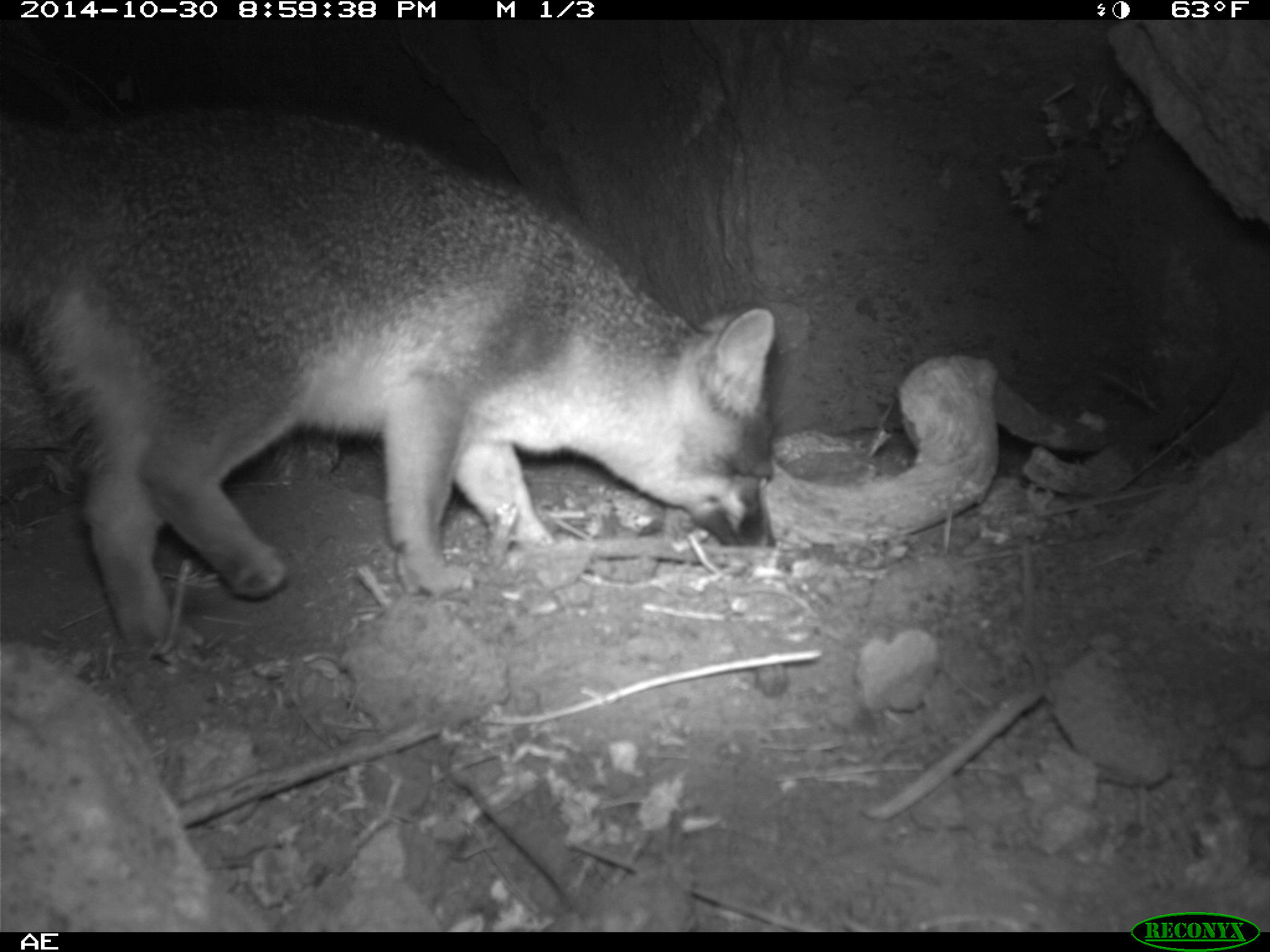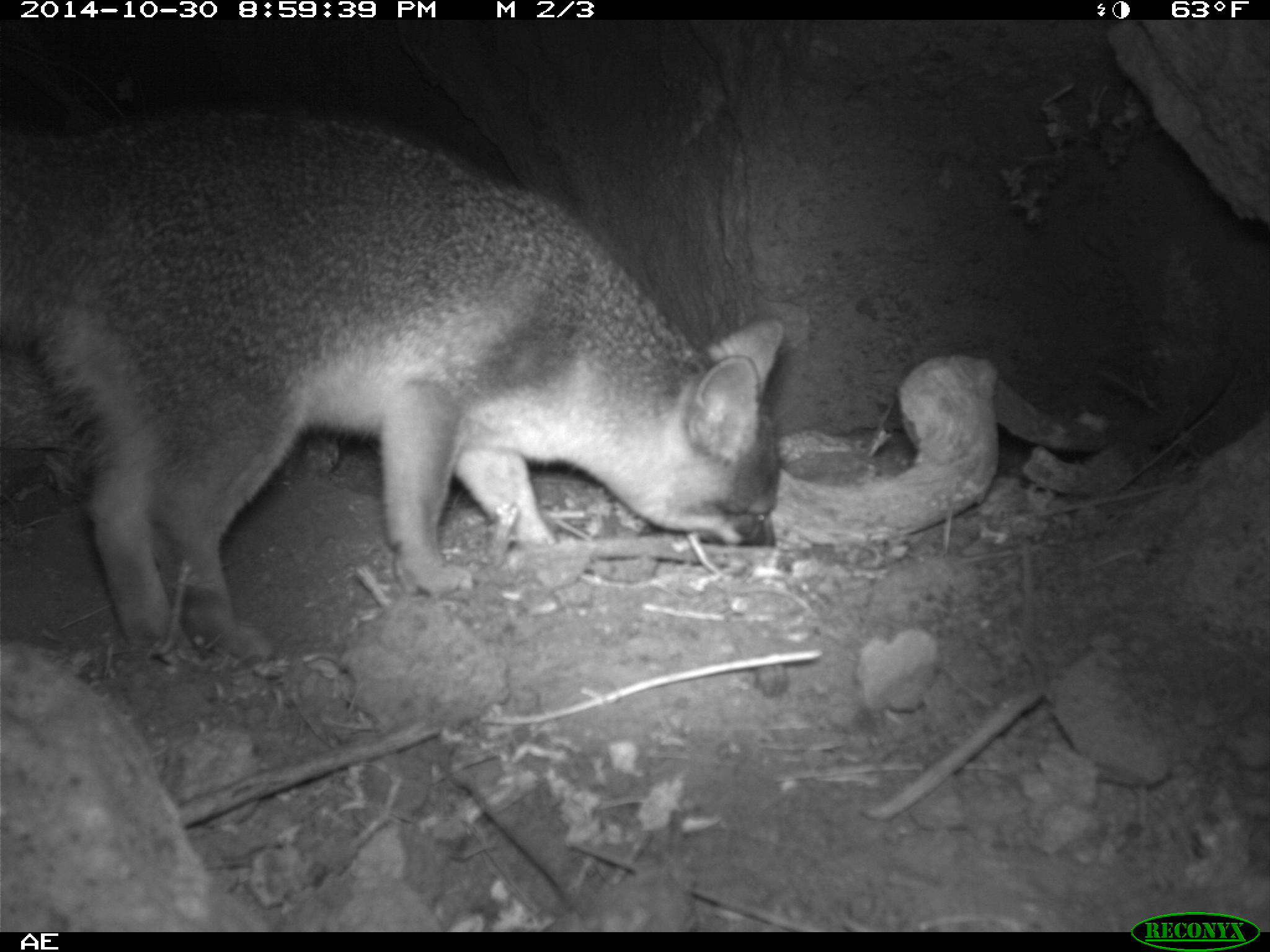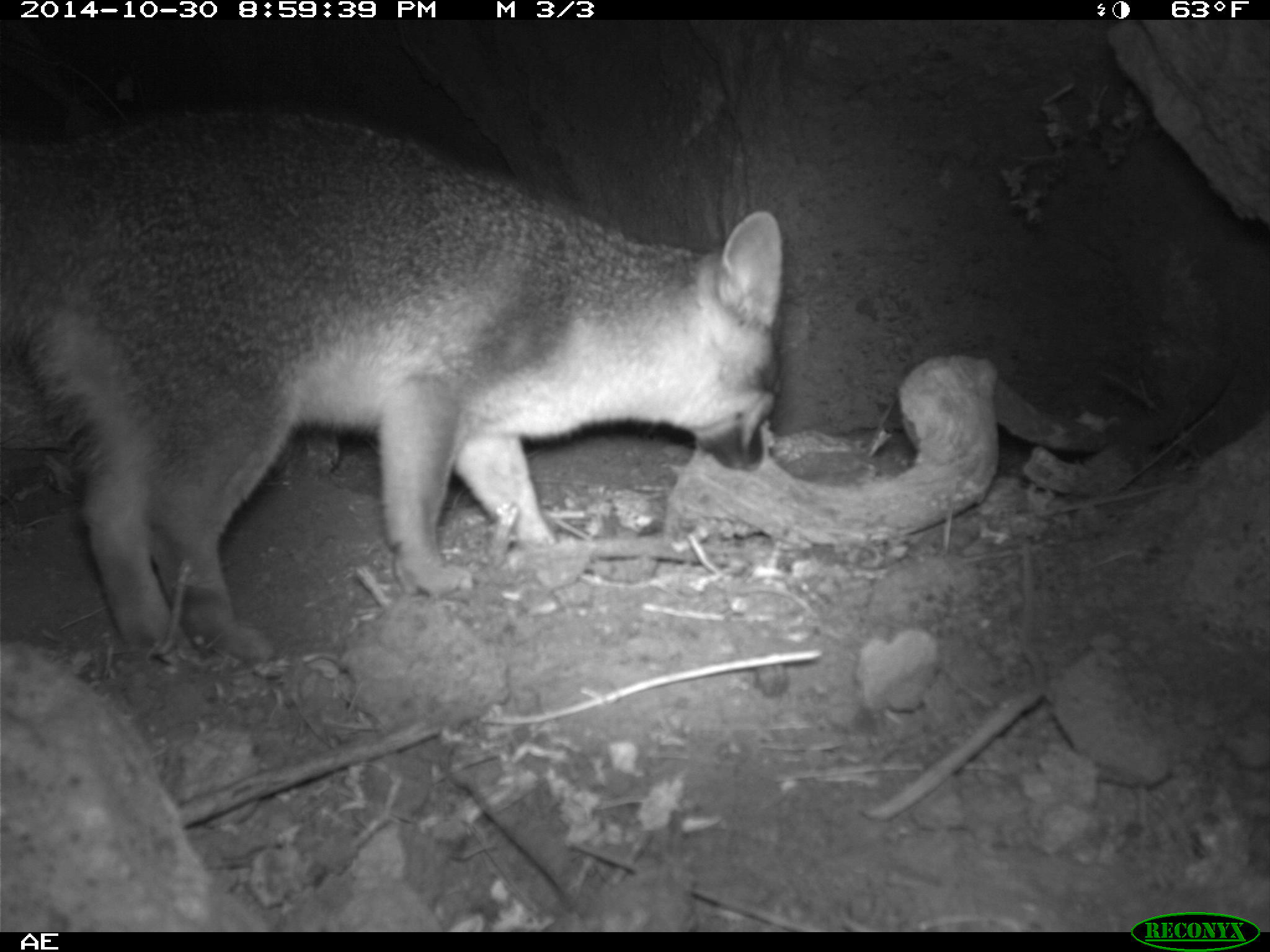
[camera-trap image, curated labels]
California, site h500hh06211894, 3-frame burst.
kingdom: Animalia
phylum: Chordata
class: Mammalia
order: Carnivora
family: Canidae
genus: Urocyon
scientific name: Urocyon littoralis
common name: island fox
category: fox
Fox (island fox) (Urocyon littoralis).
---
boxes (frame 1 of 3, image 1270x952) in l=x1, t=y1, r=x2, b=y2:
fox: l=0, t=107, r=774, b=646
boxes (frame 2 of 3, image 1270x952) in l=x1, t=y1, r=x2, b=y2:
fox: l=74, t=112, r=784, b=648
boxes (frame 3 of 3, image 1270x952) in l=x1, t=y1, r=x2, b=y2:
fox: l=0, t=107, r=783, b=673